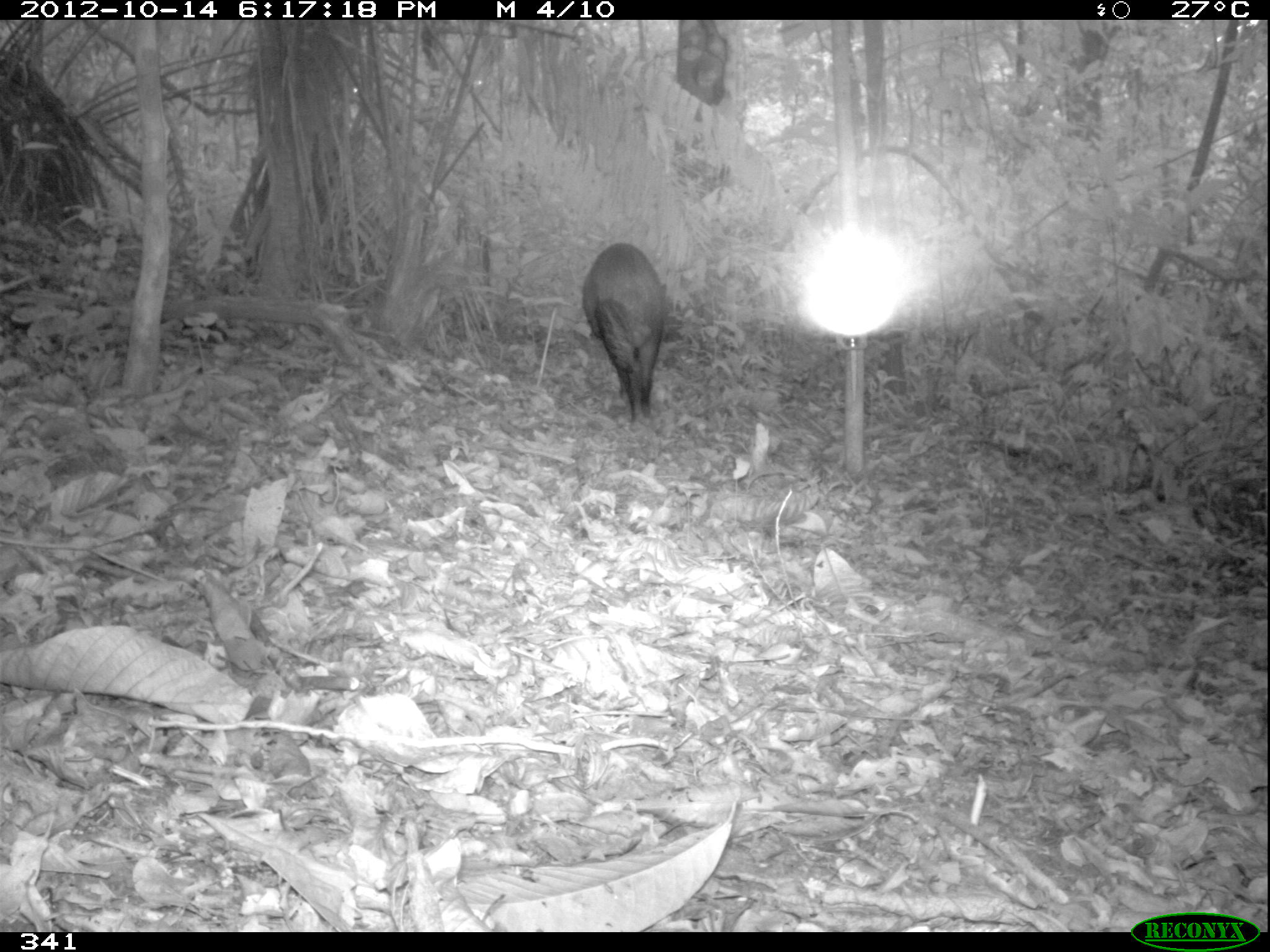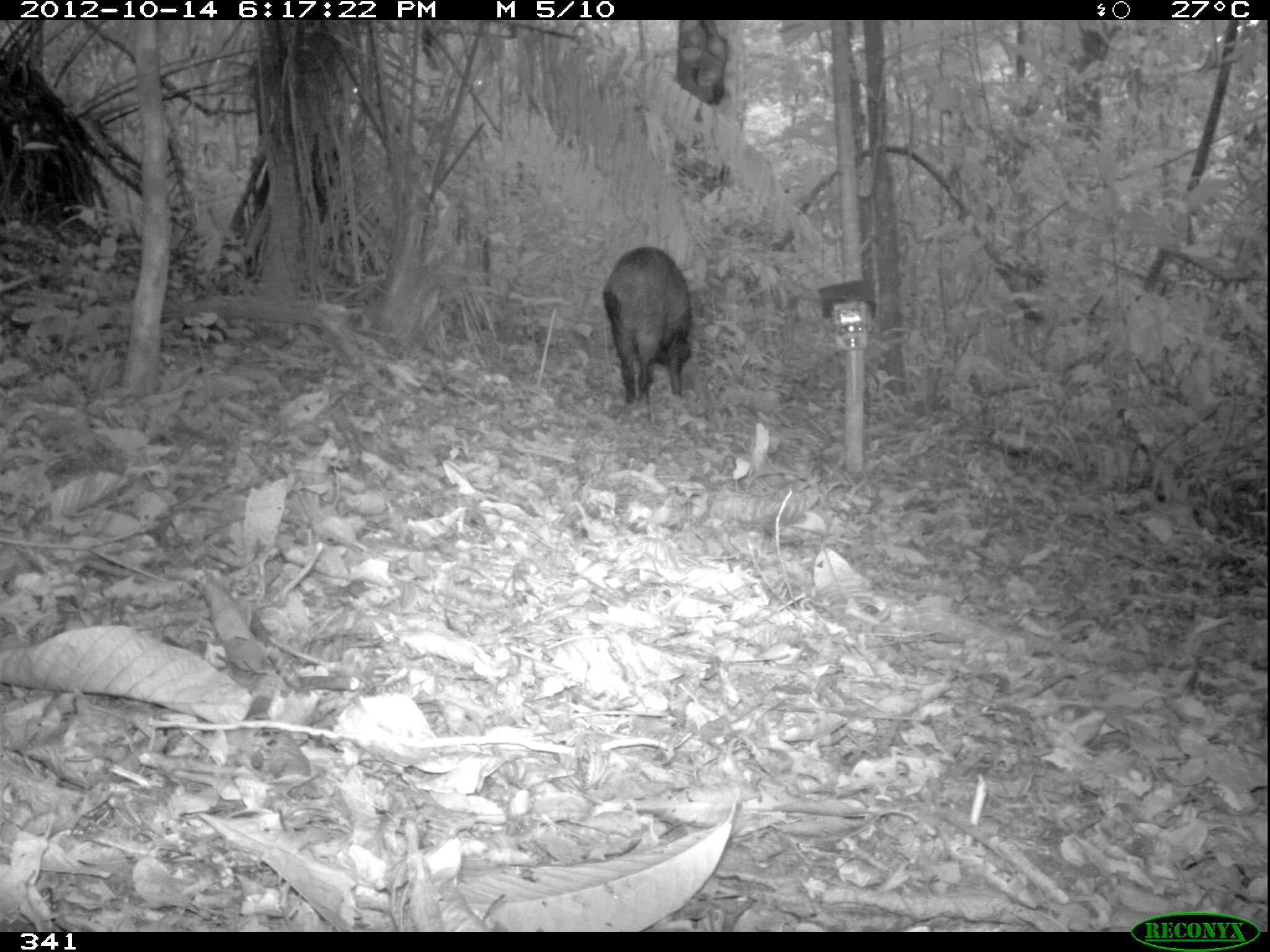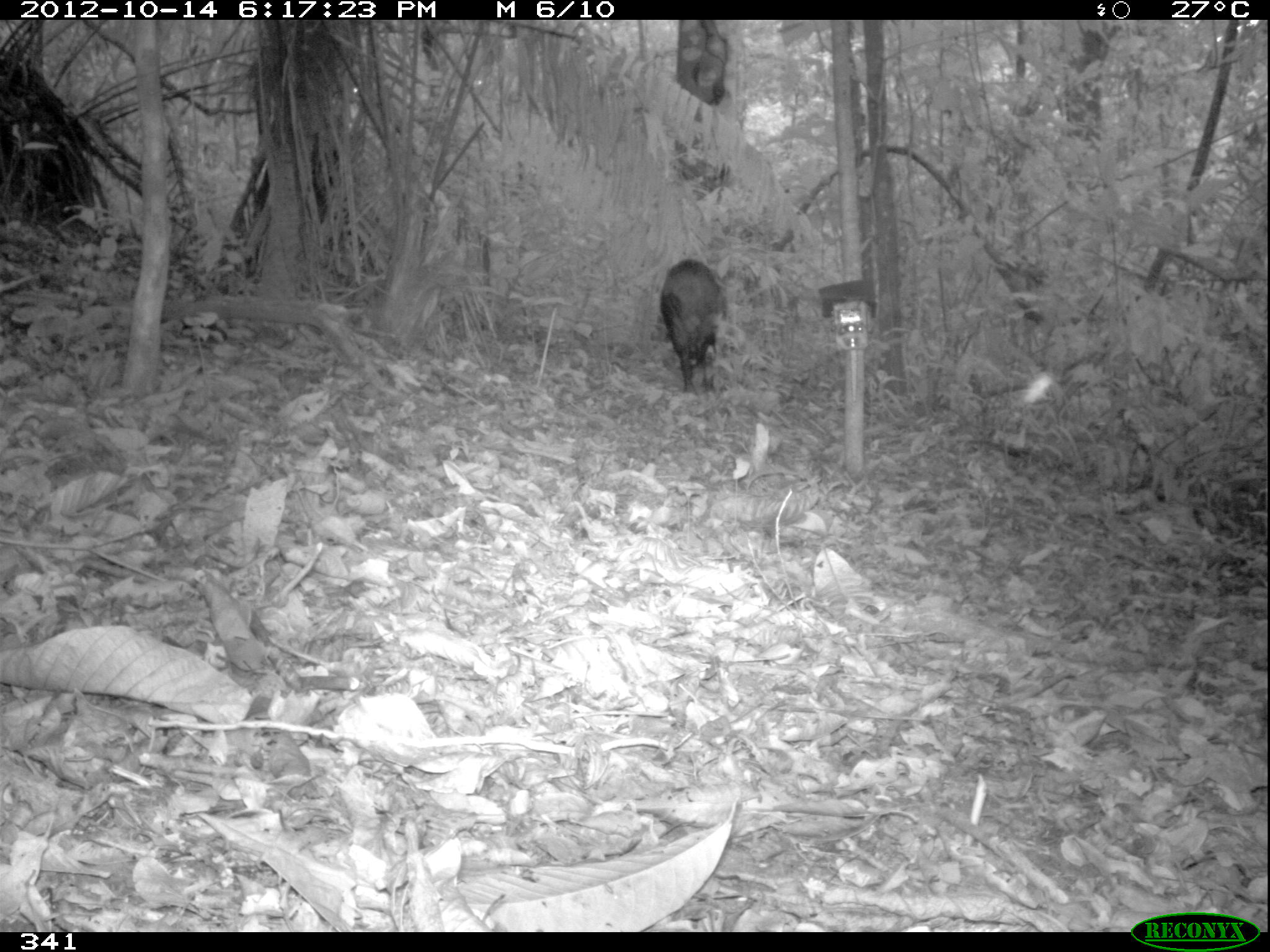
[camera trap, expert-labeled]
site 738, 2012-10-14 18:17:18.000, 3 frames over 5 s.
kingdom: Animalia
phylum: Chordata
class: Mammalia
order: Artiodactyla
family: Tayassuidae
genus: Tayassu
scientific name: Tayassu pecari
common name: white-lipped peccary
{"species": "Tayassu pecari (white-lipped peccary)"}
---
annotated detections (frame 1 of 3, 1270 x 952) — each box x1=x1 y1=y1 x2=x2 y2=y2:
tayassu pecari: x1=580 y1=242 x2=667 y2=419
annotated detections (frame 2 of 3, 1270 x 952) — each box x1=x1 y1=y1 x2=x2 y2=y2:
tayassu pecari: x1=603 y1=247 x2=692 y2=417